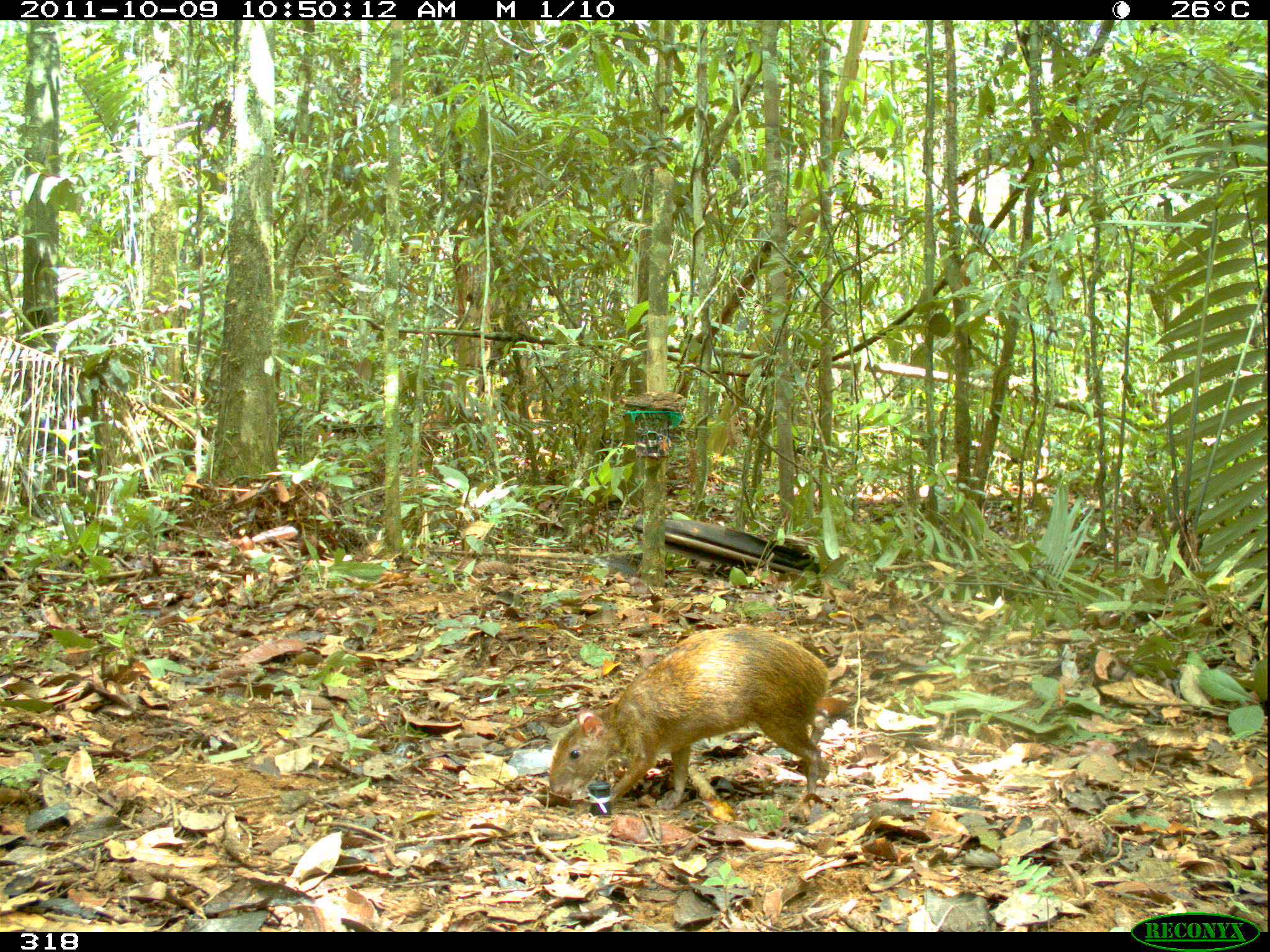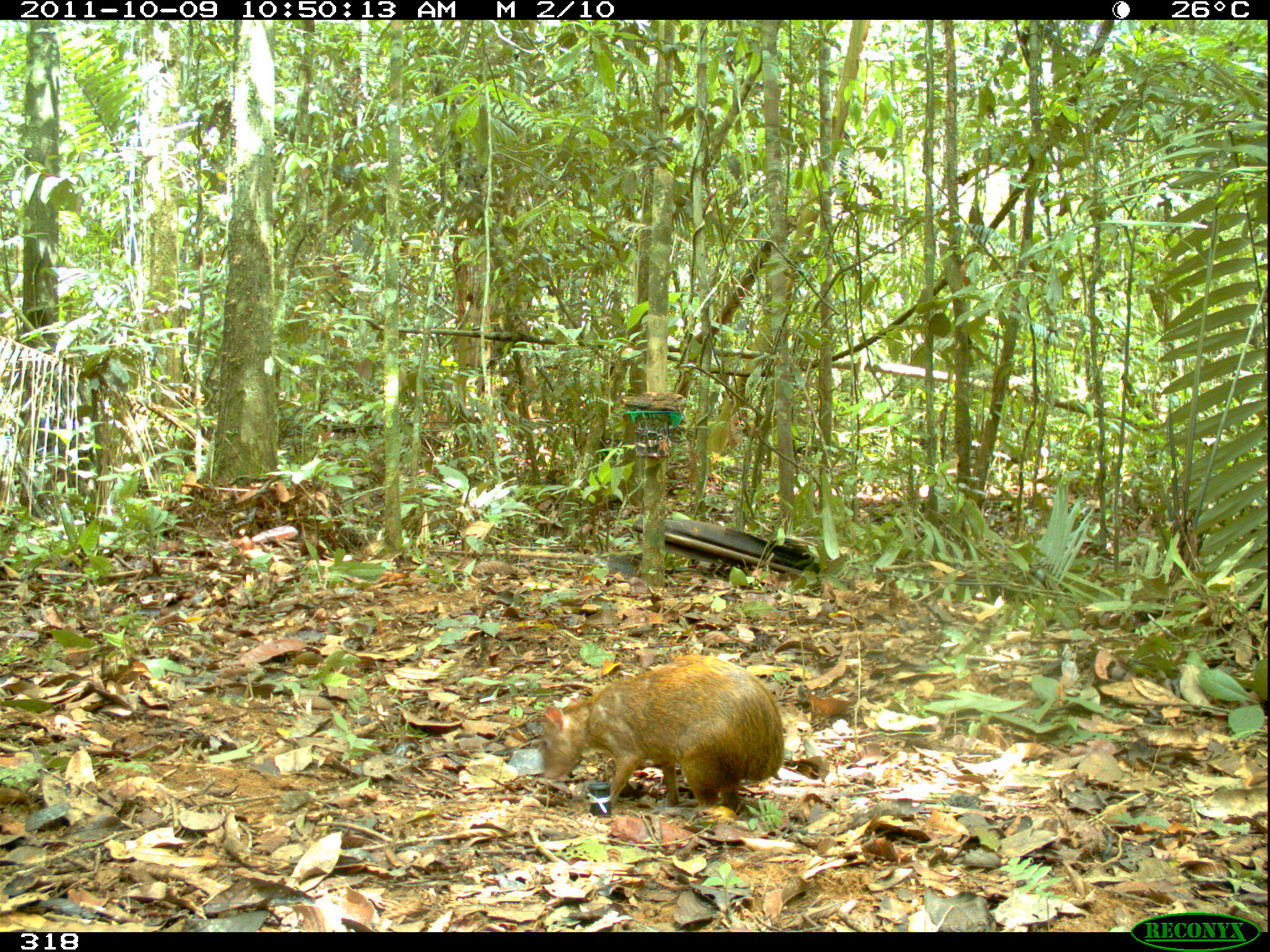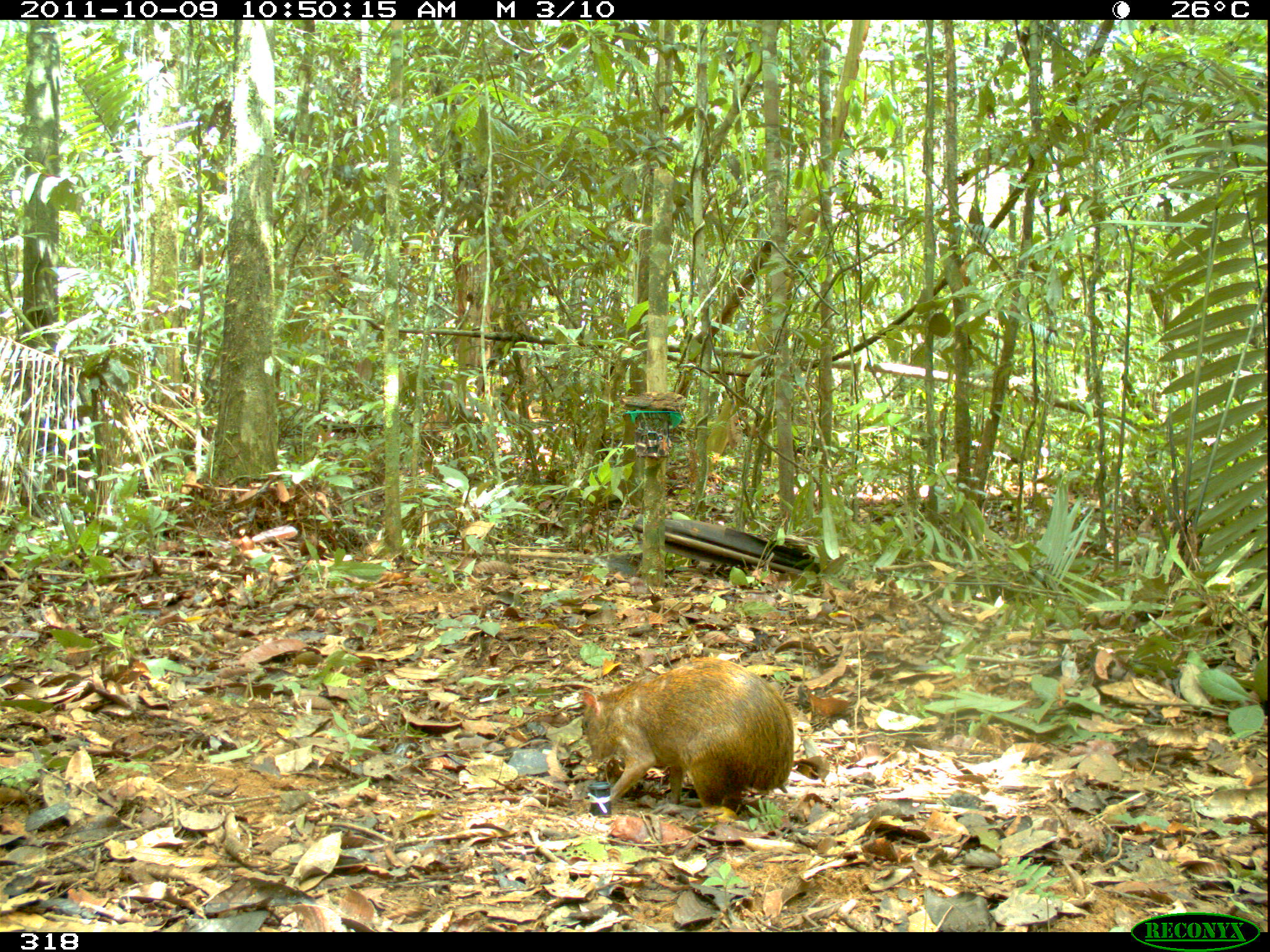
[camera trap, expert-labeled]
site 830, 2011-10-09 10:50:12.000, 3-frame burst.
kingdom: Animalia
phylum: Chordata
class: Mammalia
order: Rodentia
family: Dasyproctidae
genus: Dasyprocta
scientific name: Dasyprocta punctata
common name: central american agouti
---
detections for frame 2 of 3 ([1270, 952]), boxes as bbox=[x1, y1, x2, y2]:
dasyprocta punctata: bbox=[534, 652, 786, 816]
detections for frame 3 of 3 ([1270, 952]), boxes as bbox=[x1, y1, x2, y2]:
dasyprocta punctata: bbox=[580, 655, 795, 822]